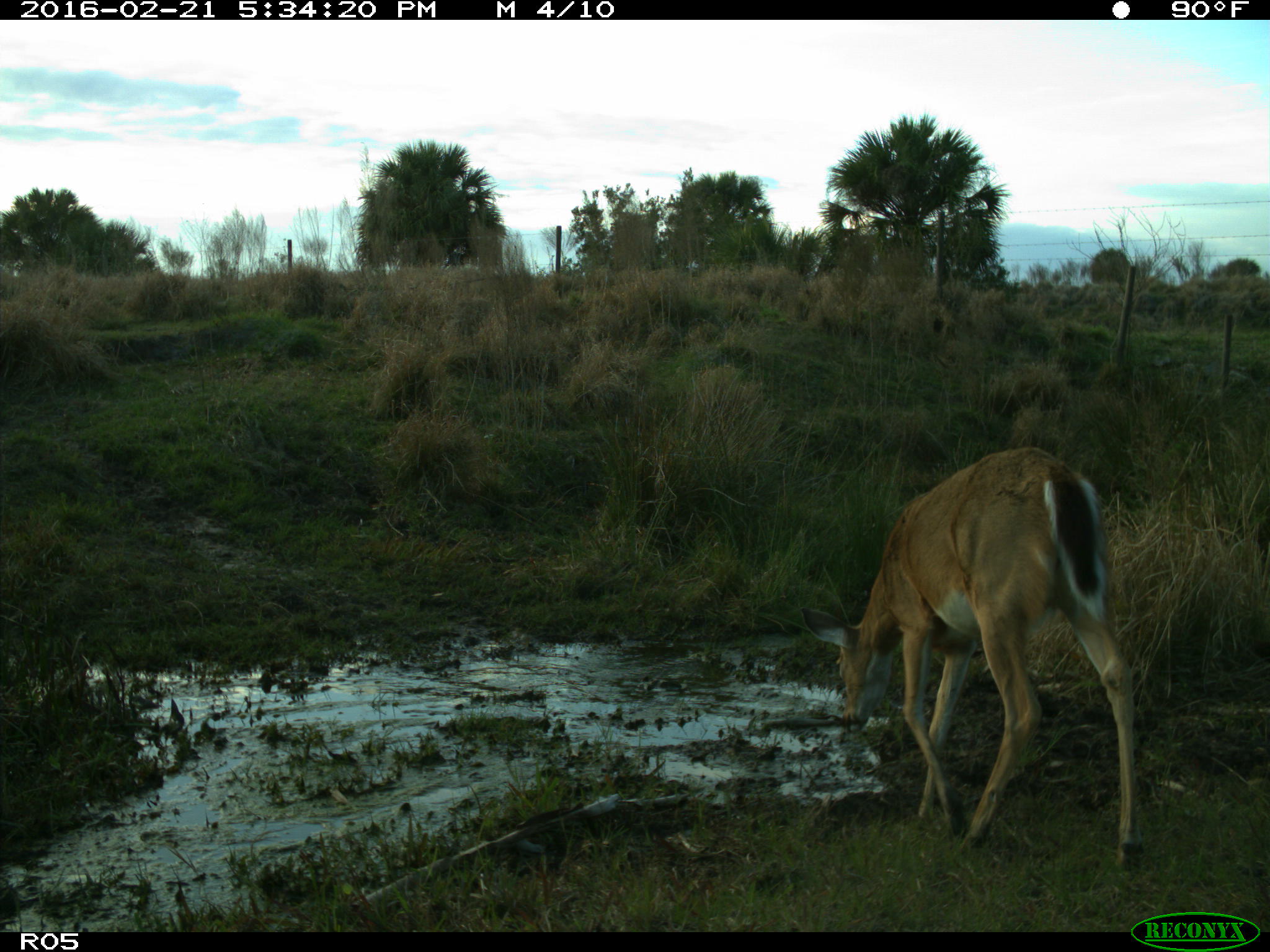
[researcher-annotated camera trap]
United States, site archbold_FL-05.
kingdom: Animalia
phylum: Chordata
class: Mammalia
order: Artiodactyla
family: Cervidae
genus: Odocoileus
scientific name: Odocoileus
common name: deer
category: unidentified deer